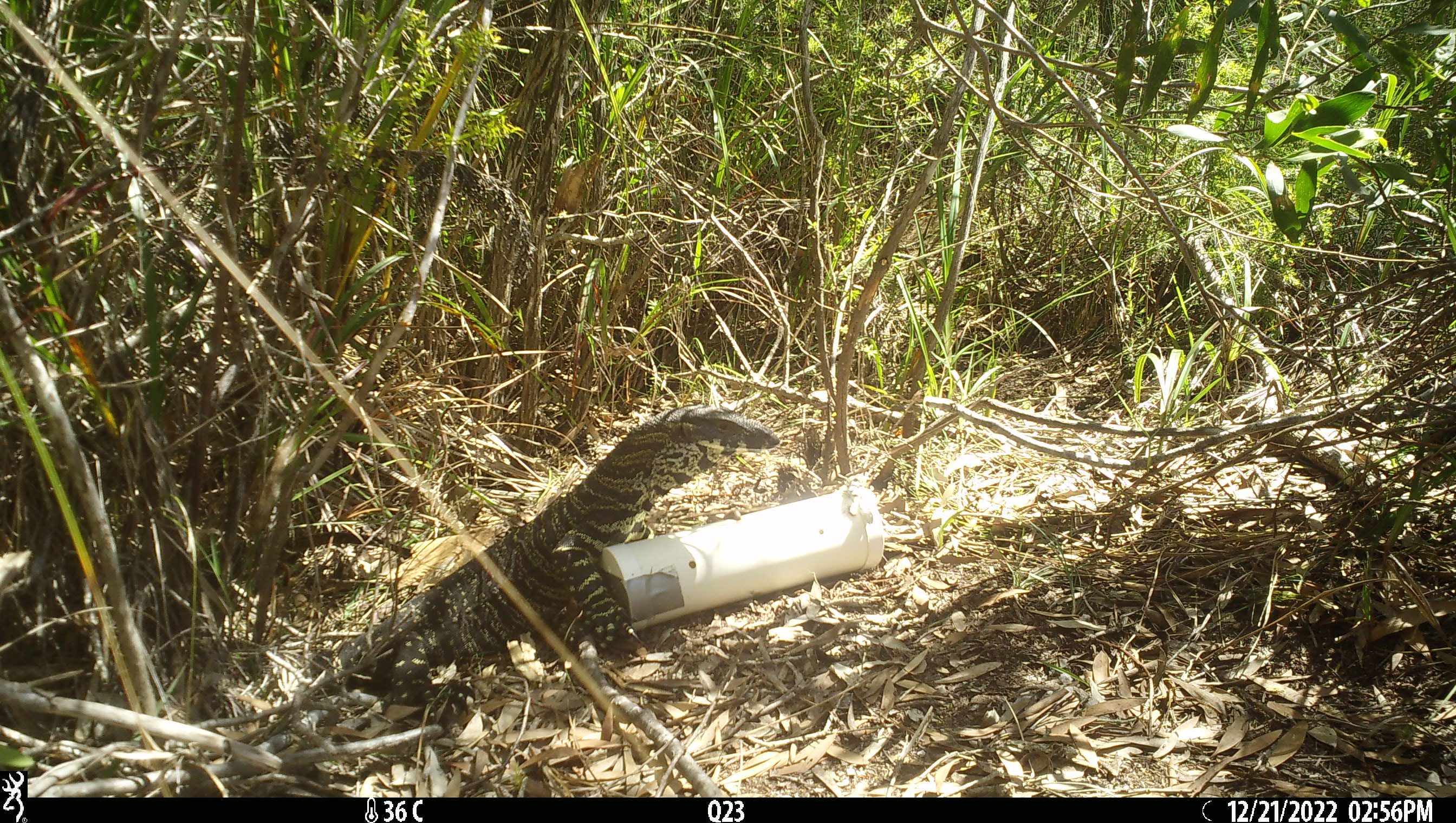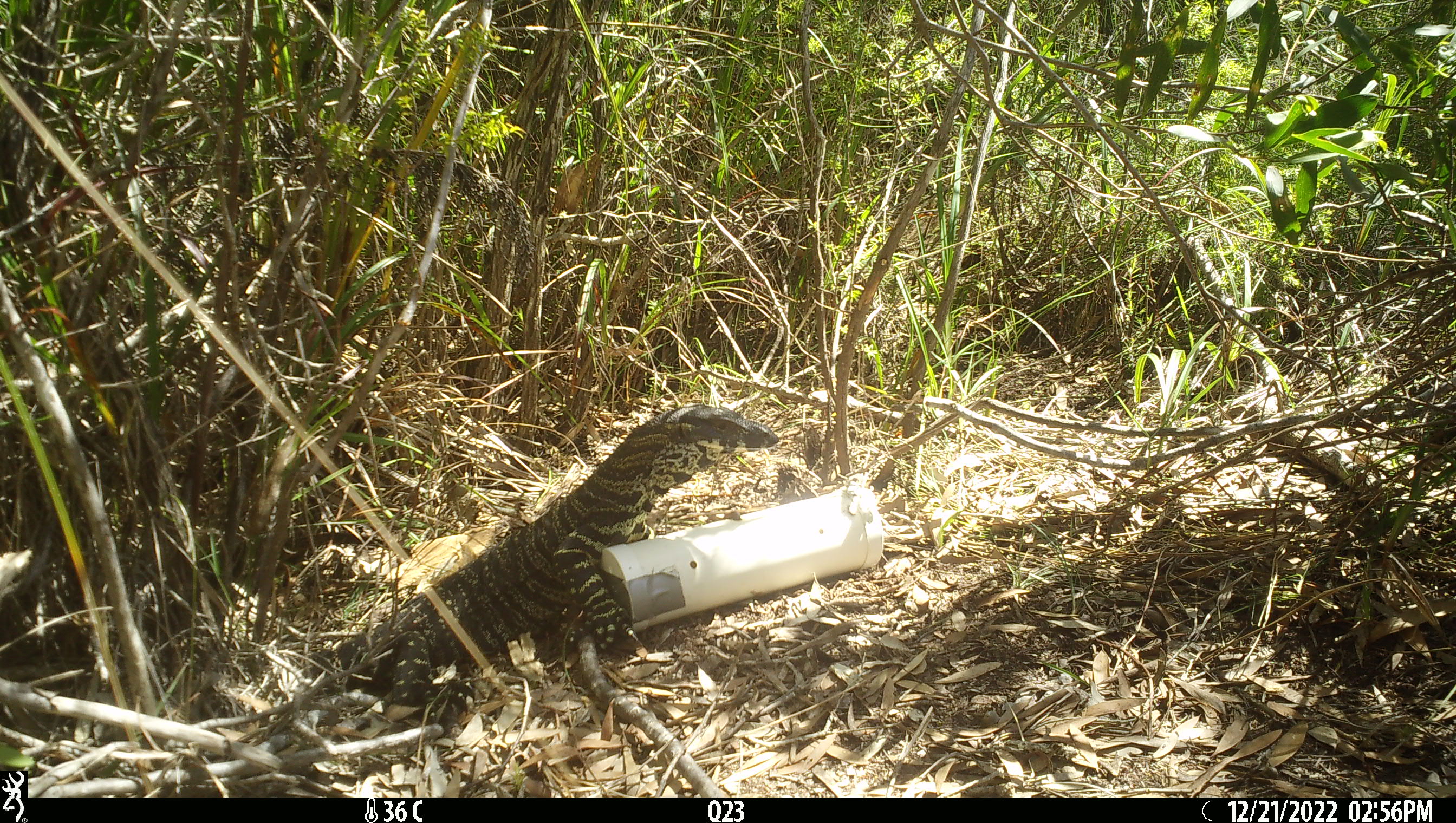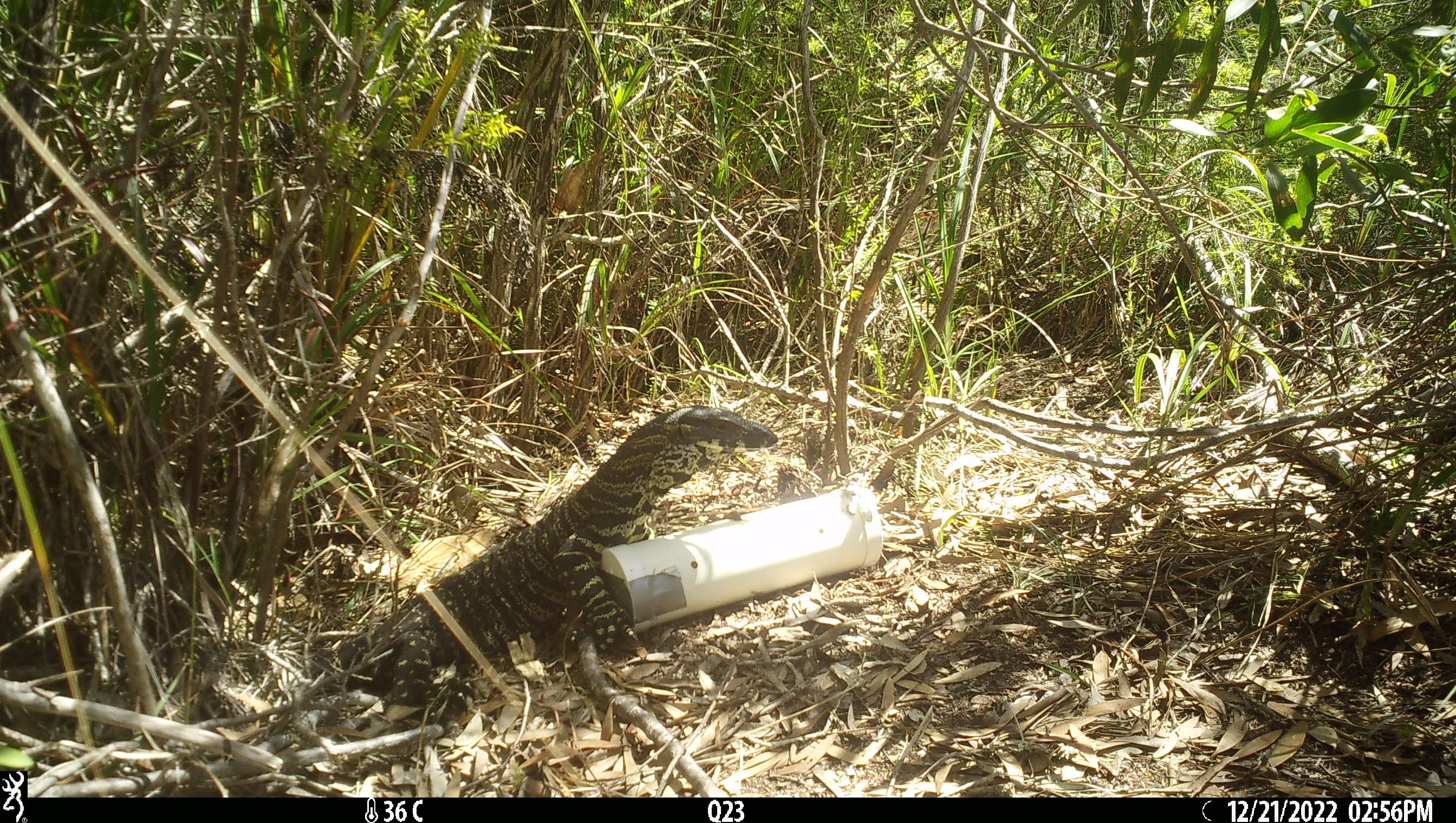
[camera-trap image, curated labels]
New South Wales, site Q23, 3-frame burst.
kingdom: Animalia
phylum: Chordata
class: Reptilia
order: Squamata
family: Varanidae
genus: Varanus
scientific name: Varanus varius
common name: lace monitor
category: goanna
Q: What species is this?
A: Goanna (lace monitor) (Varanus varius).